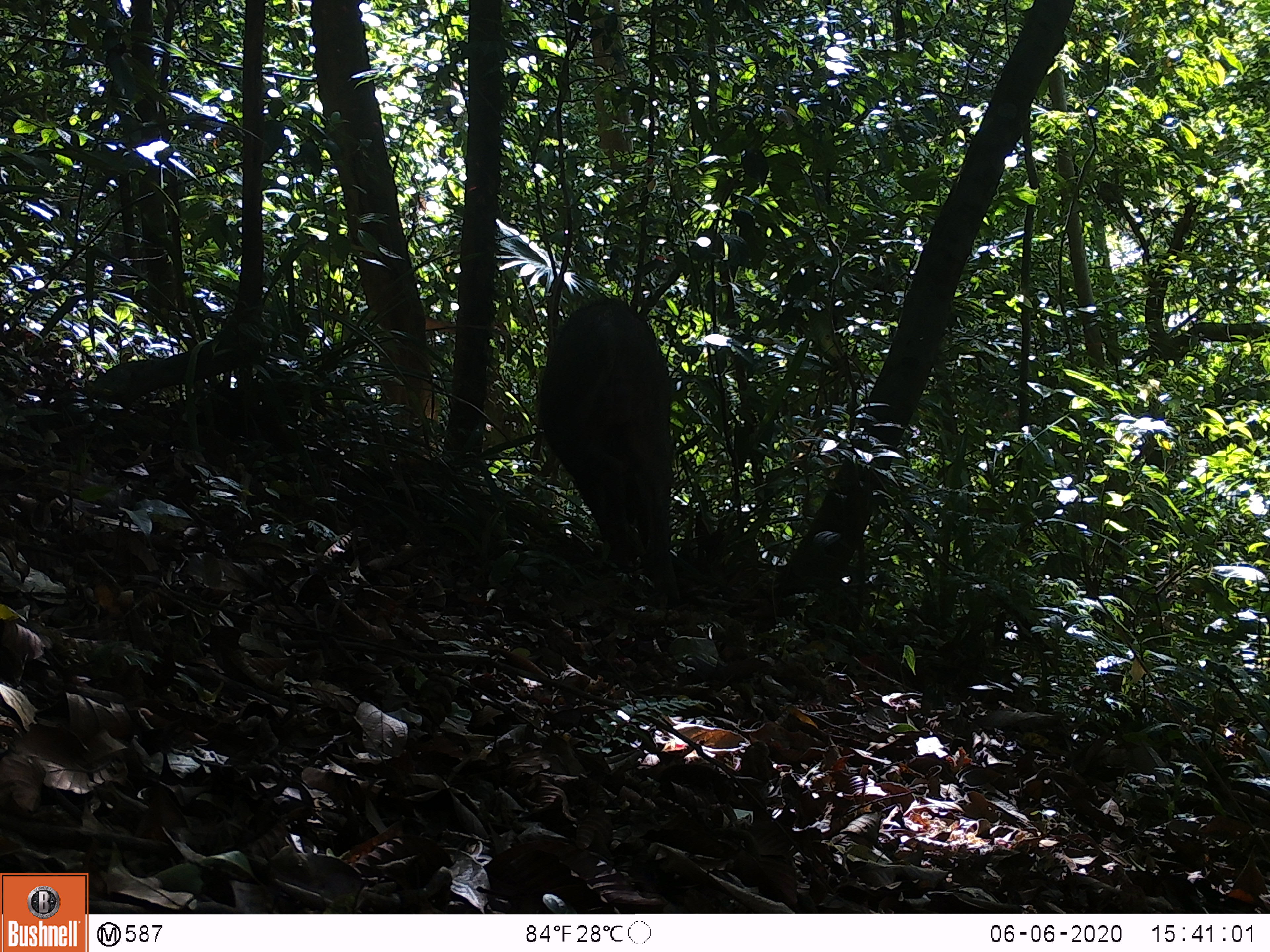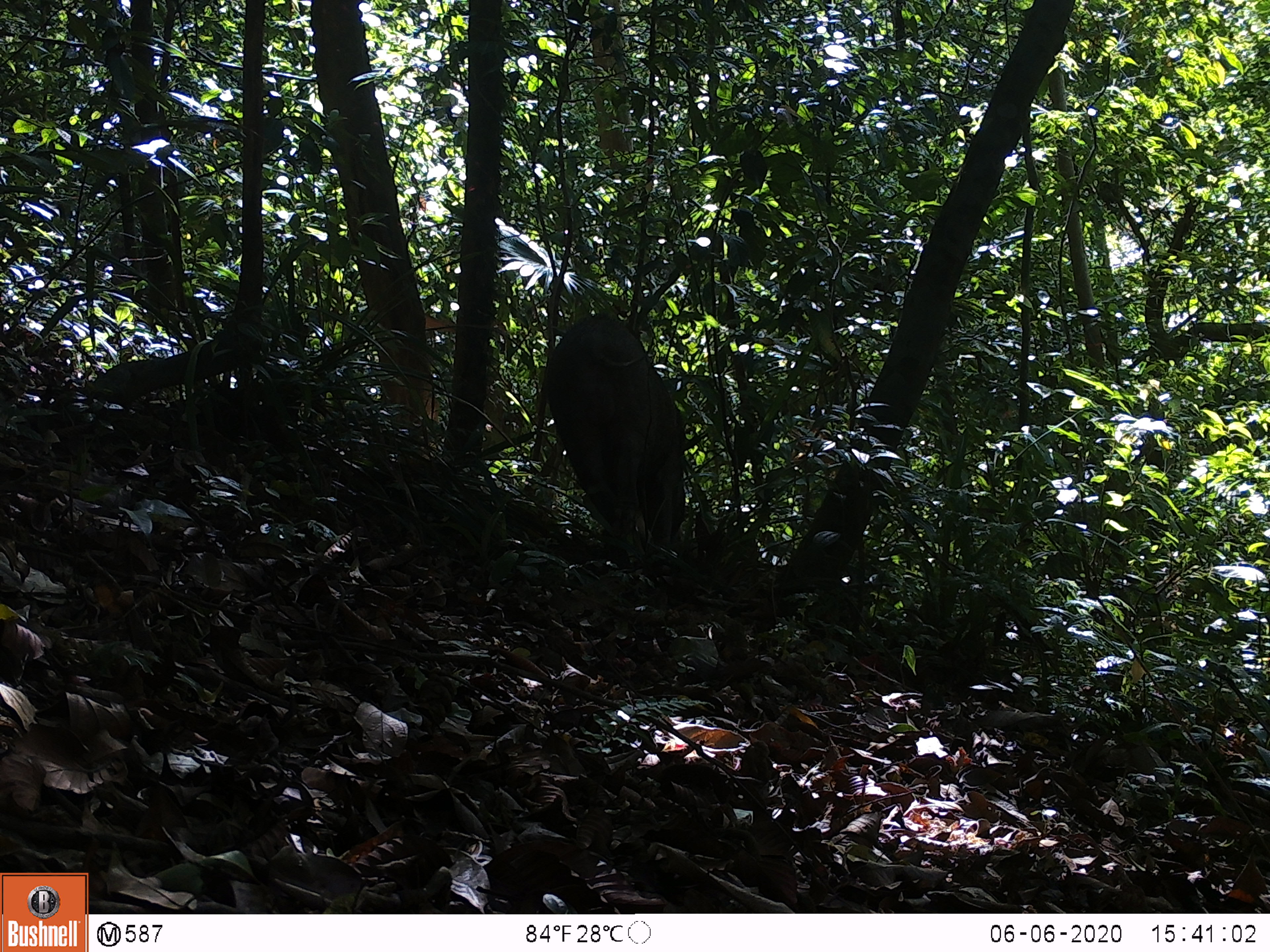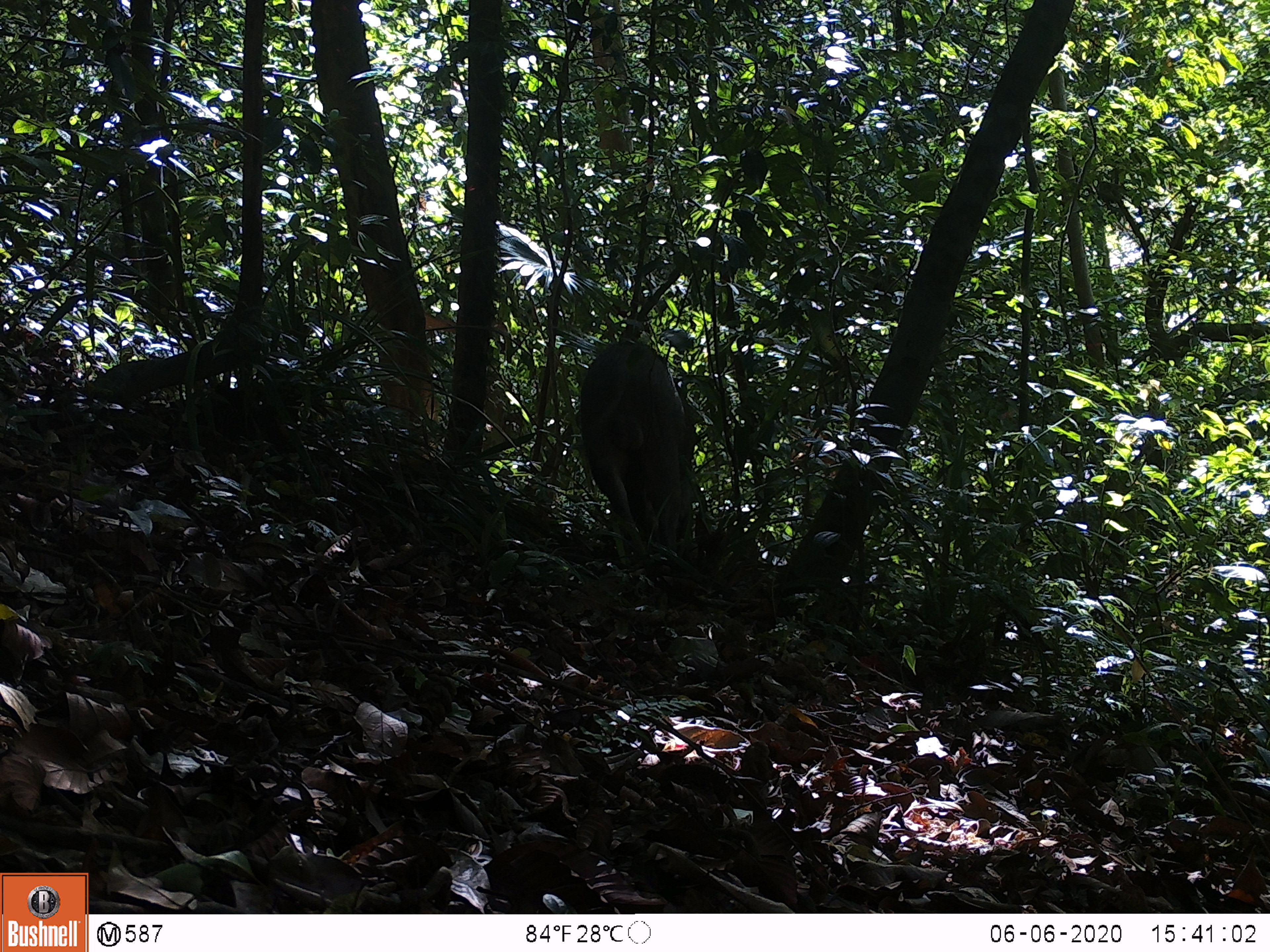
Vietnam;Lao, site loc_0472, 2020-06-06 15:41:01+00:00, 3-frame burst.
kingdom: Animalia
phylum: Chordata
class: Mammalia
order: Artiodactyla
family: Suidae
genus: Sus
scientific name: Sus scrofa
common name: eurasian wild pig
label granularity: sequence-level